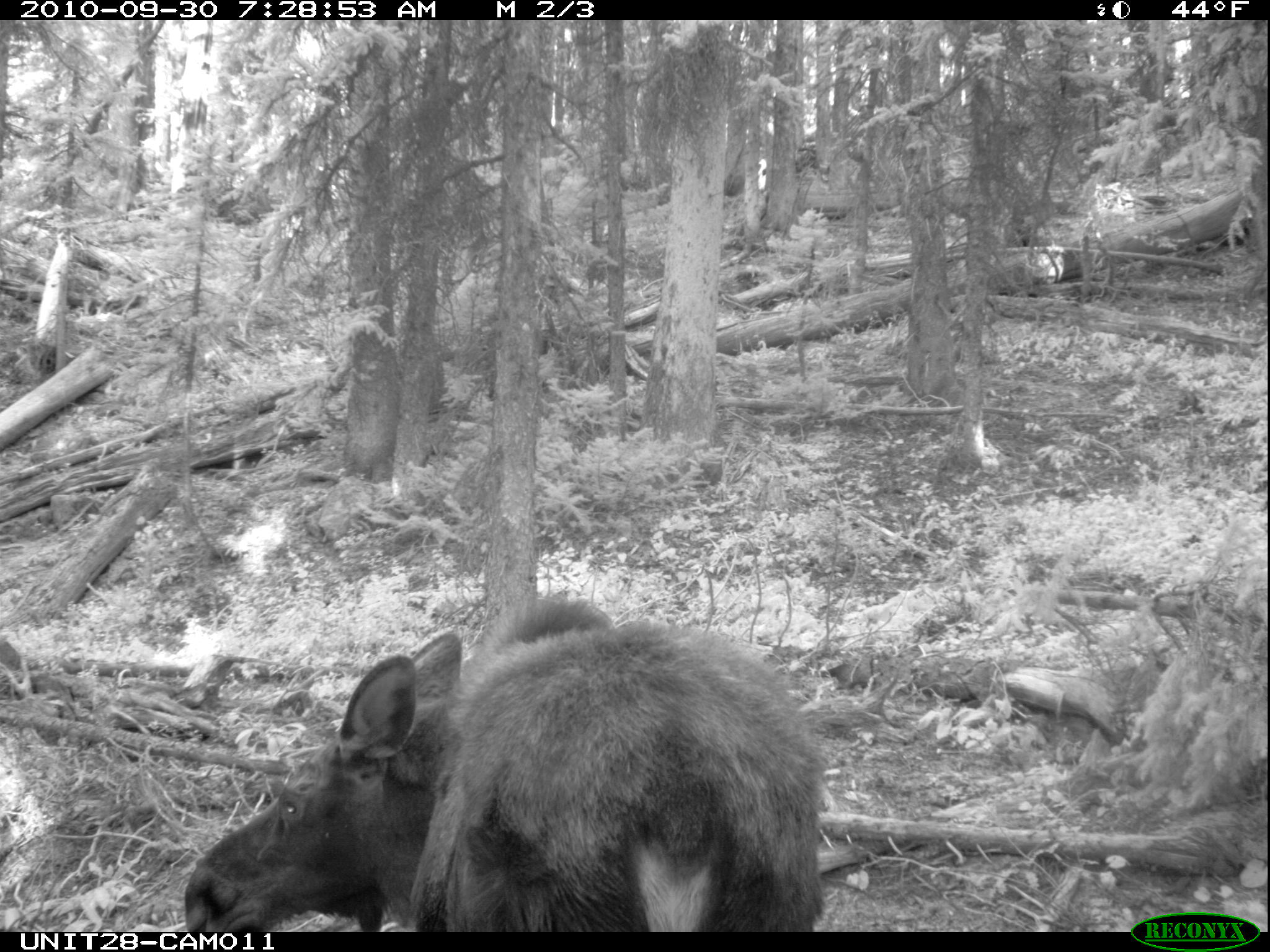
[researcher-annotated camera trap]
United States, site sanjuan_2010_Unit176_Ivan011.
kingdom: Animalia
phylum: Chordata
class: Mammalia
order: Artiodactyla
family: Cervidae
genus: Alces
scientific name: Alces alces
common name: moose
Alces alces (moose).